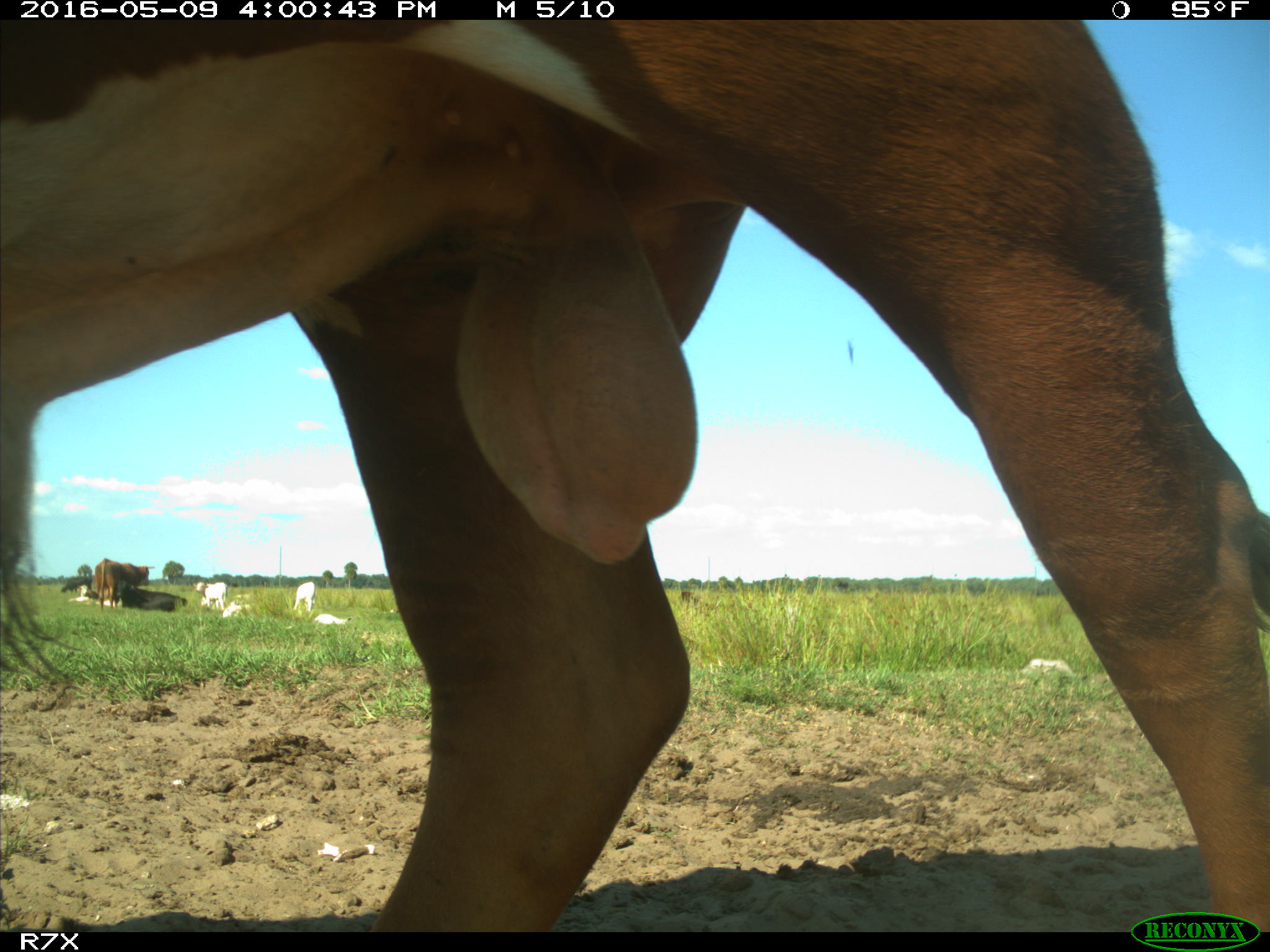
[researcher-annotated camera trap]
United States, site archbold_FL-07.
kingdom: Animalia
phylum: Chordata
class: Mammalia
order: Artiodactyla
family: Bovidae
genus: Bos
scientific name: Bos taurus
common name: domestic cow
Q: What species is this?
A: Bos taurus (domestic cow).